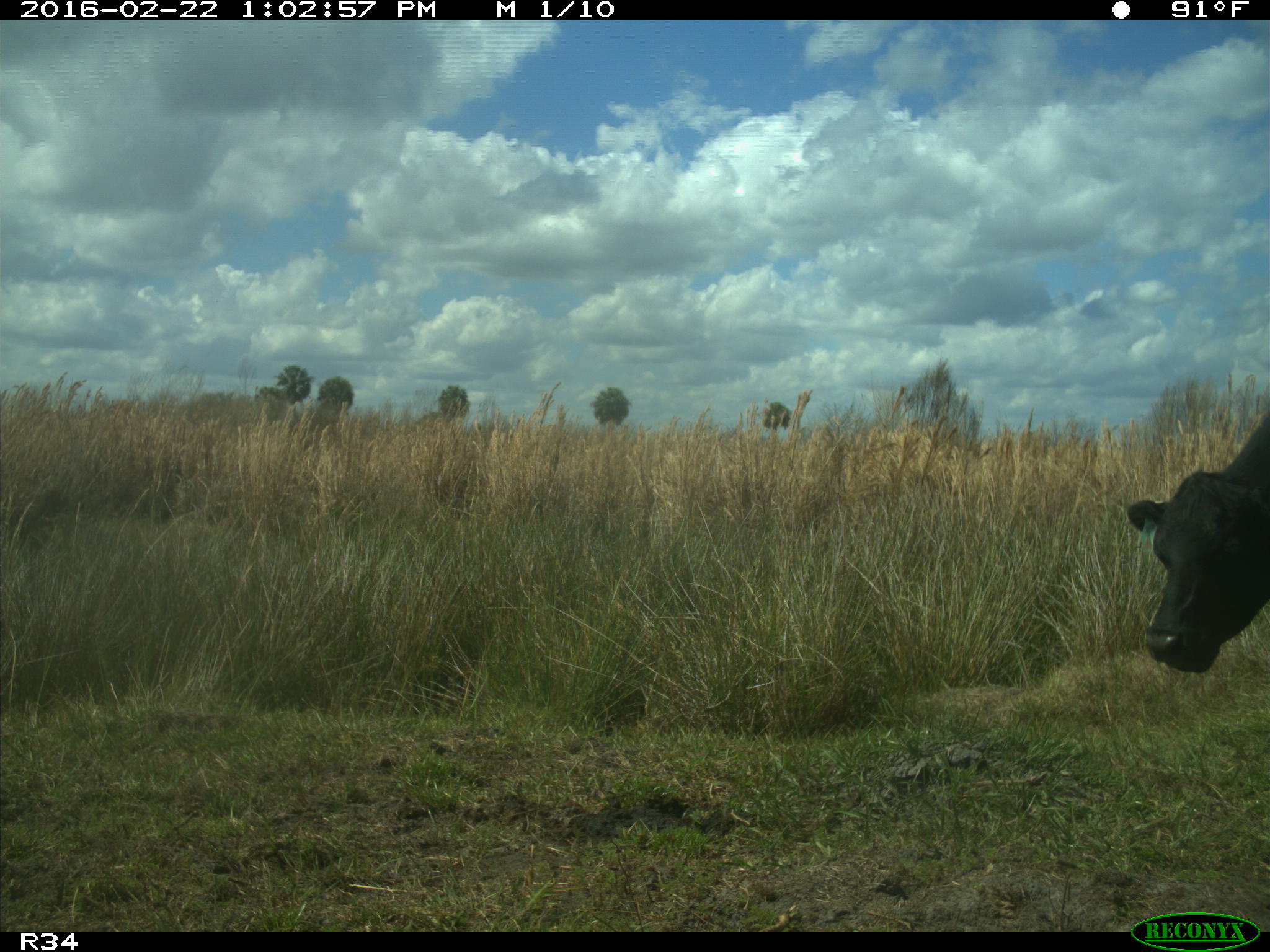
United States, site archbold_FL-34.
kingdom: Animalia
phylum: Chordata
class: Mammalia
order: Artiodactyla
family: Bovidae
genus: Bos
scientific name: Bos taurus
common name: domestic cow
Bos taurus (domestic cow).